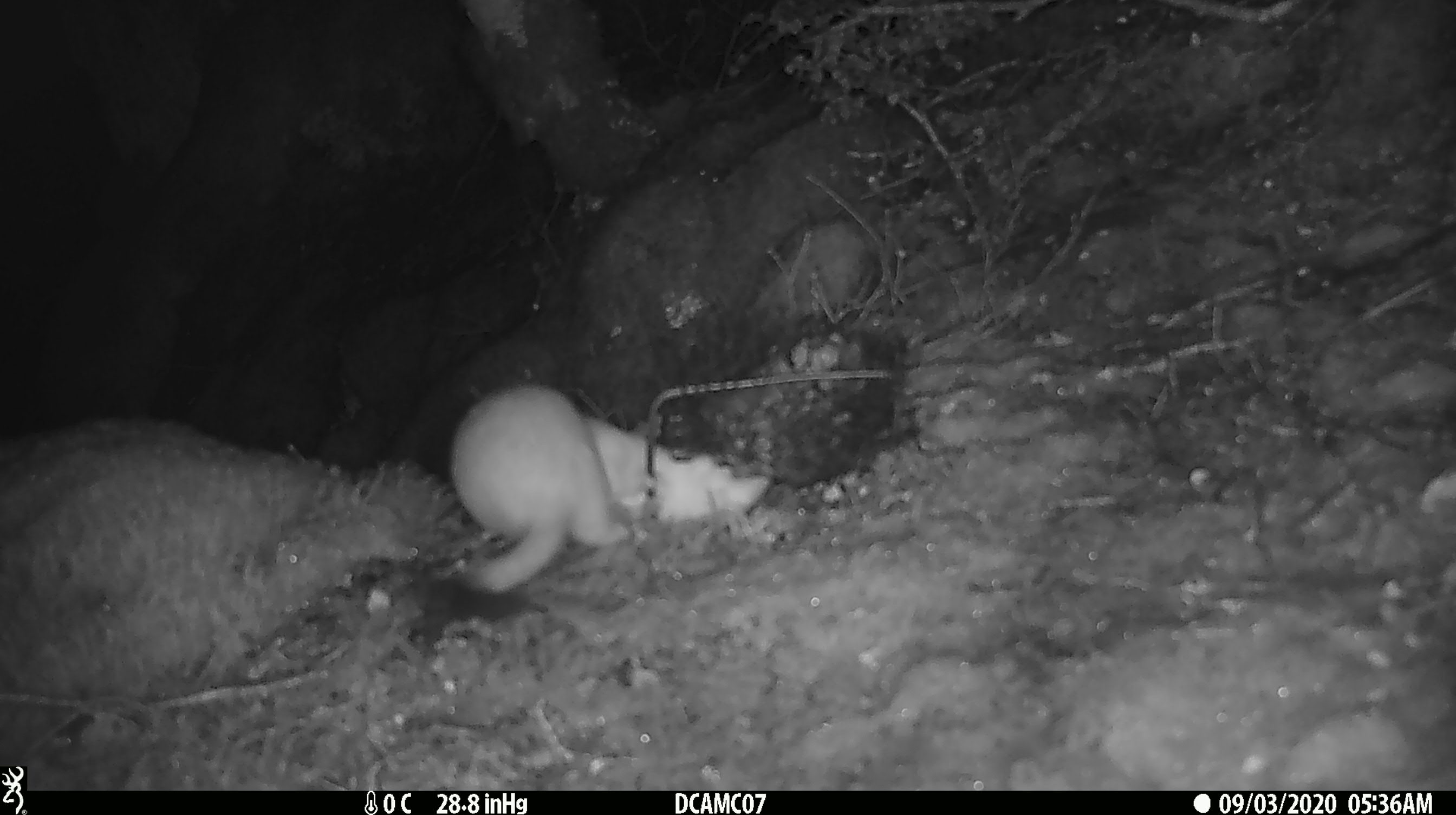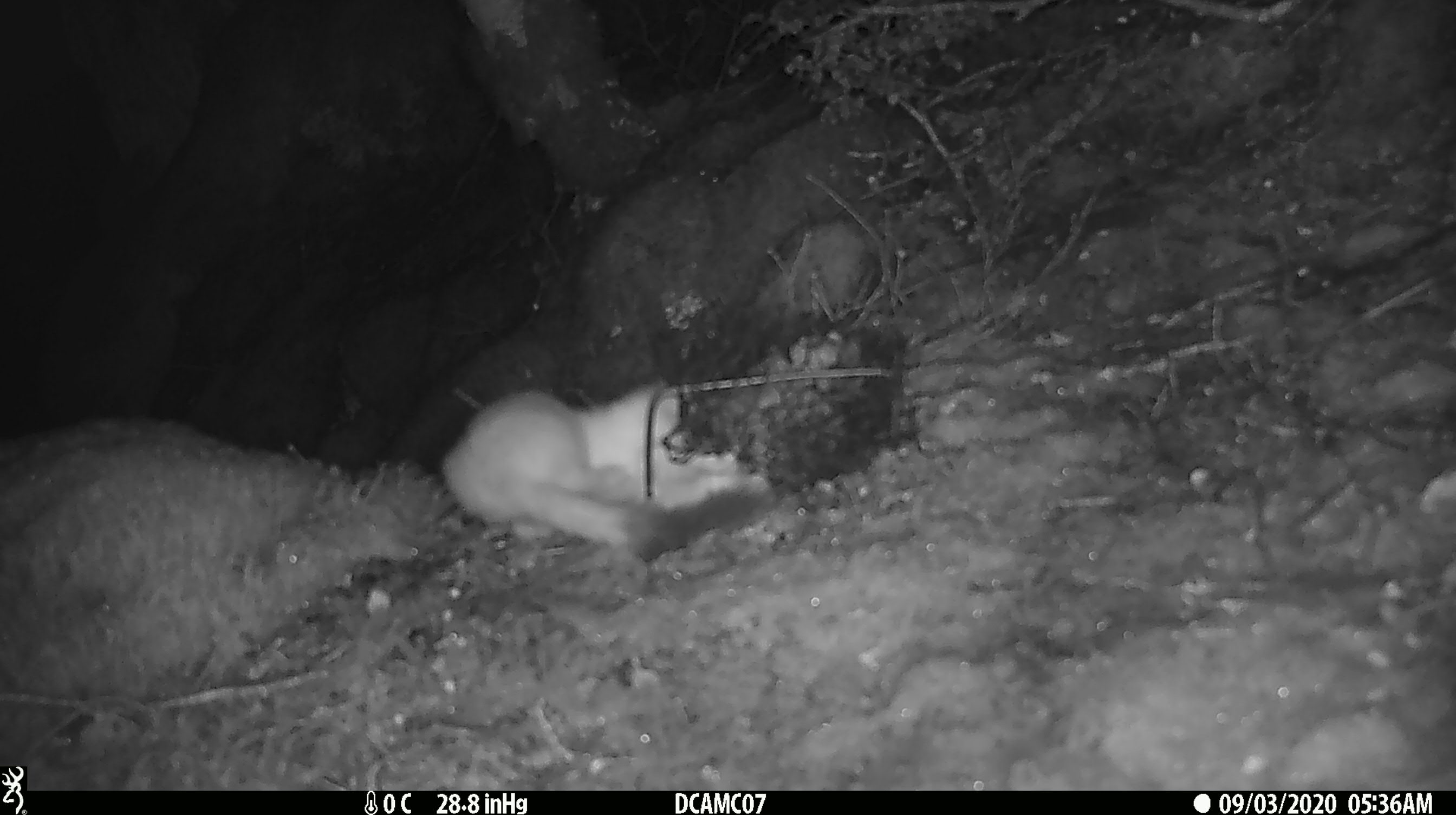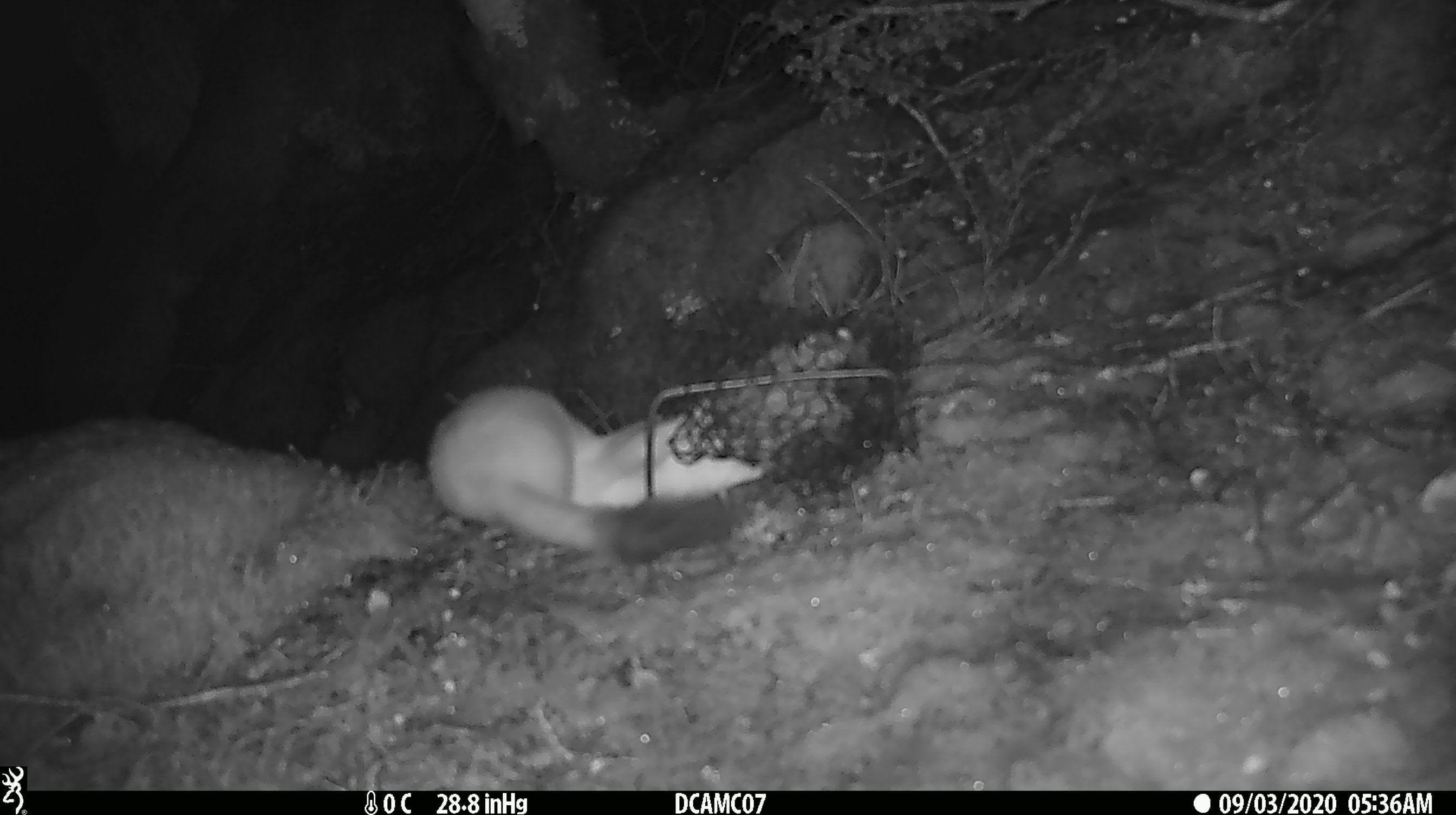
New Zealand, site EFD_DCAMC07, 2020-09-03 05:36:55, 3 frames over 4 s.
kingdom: Animalia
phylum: Chordata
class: Mammalia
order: Carnivora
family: Mustelidae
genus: Mustela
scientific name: Mustela erminea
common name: stoat